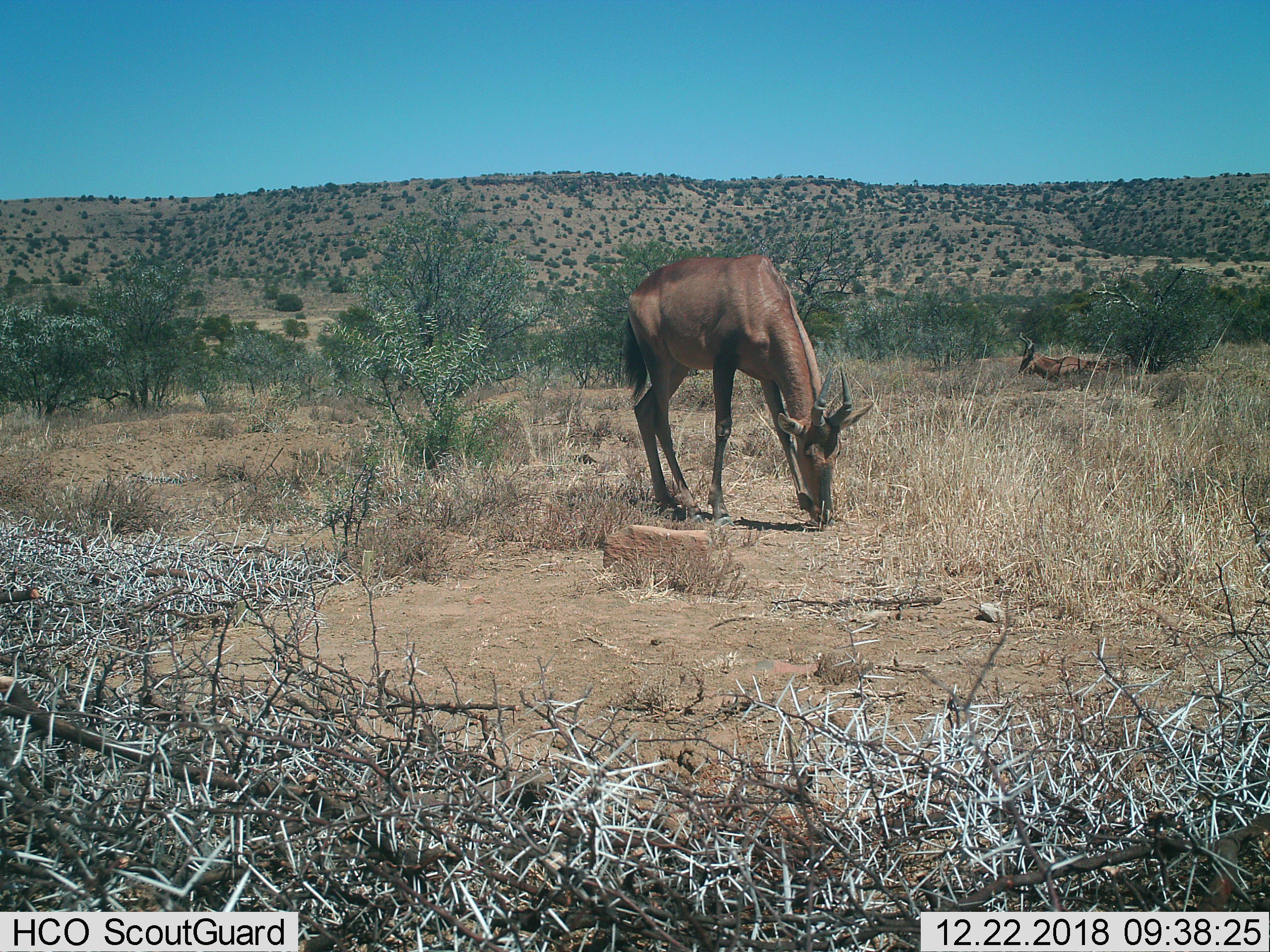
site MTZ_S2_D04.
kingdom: Animalia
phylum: Chordata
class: Mammalia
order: Artiodactyla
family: Bovidae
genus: Alcelaphus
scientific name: Alcelaphus buselaphus caama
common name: red hartebeest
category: hartebeestred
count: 2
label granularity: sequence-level